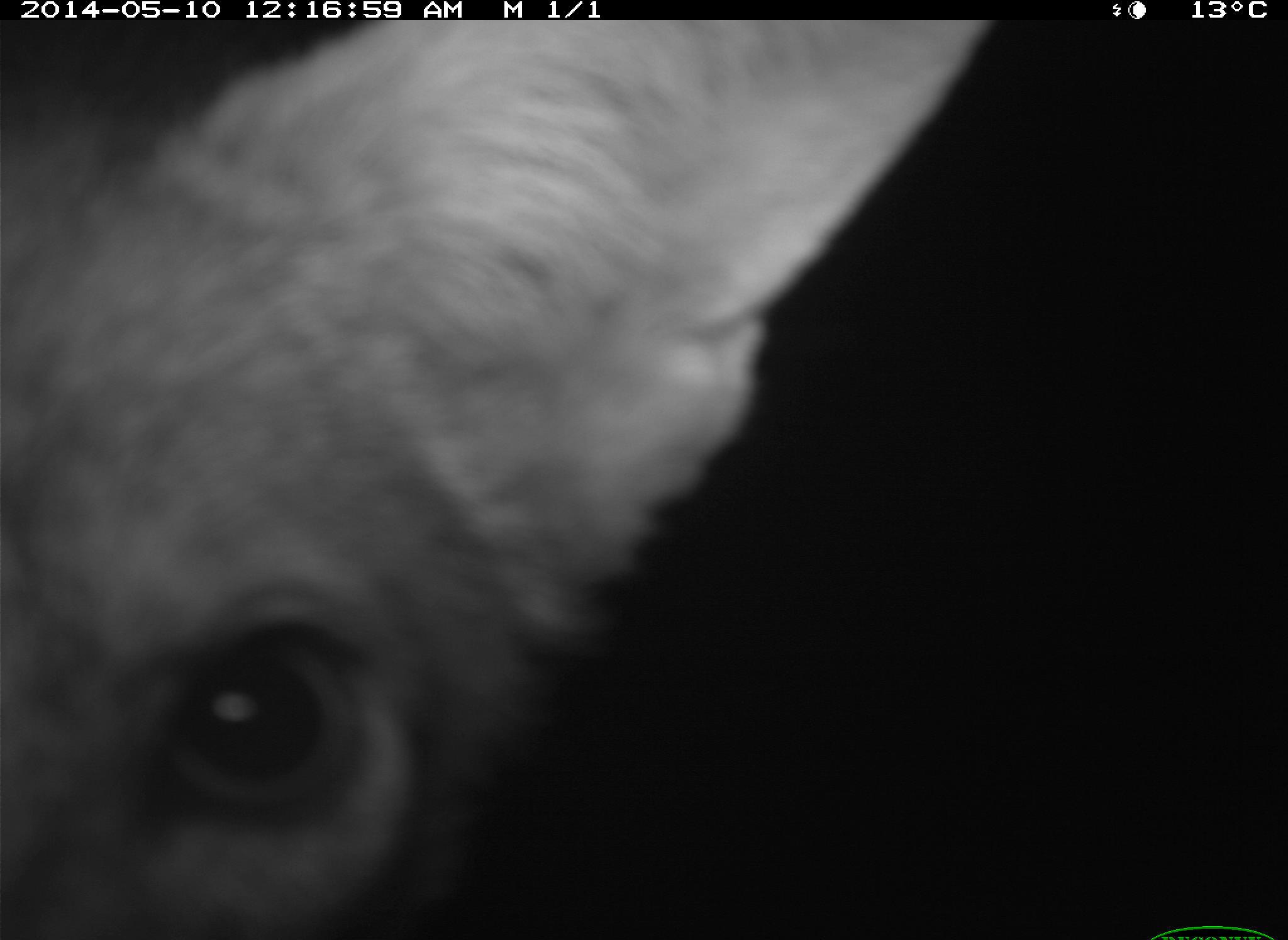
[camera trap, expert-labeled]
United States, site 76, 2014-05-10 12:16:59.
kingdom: Animalia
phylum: Chordata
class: Mammalia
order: Carnivora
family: Canidae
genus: Canis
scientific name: Canis latrans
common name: coyote